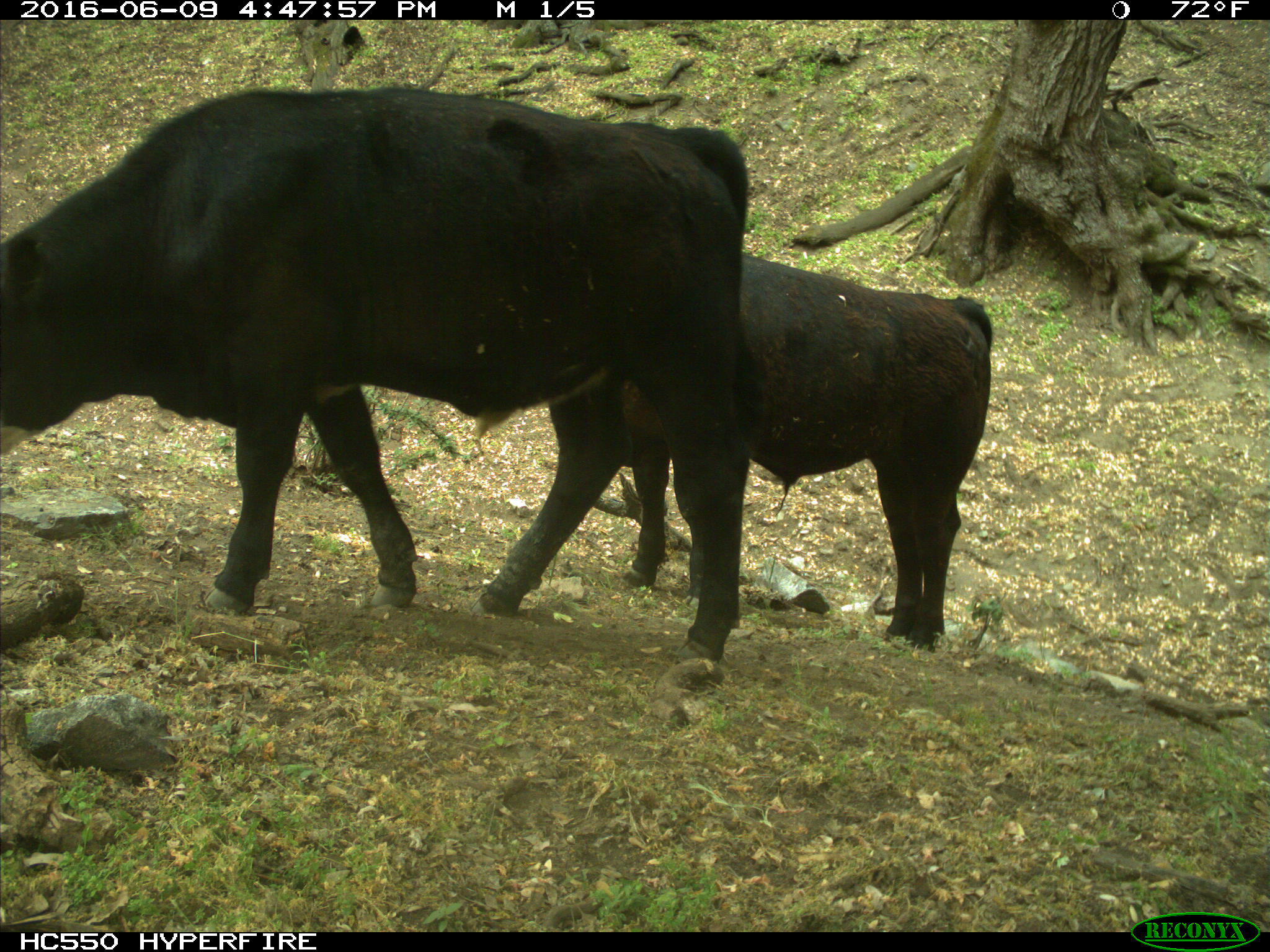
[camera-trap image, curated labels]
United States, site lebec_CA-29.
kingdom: Animalia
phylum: Chordata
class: Mammalia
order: Artiodactyla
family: Bovidae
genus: Bos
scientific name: Bos taurus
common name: domestic cow